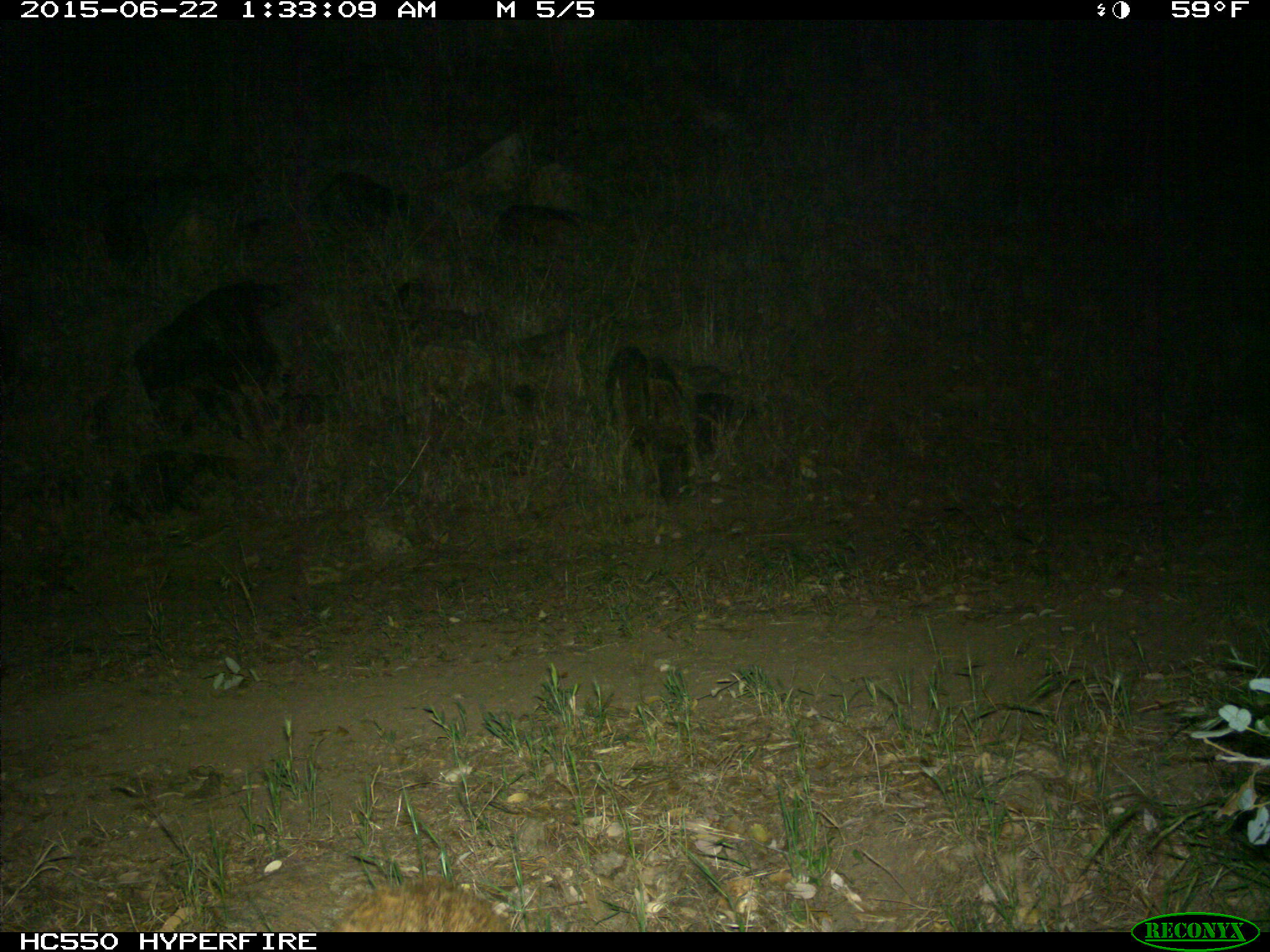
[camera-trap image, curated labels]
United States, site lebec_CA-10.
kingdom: Animalia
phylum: Chordata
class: Mammalia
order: Carnivora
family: Felidae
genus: Lynx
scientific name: Lynx rufus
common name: bobcat